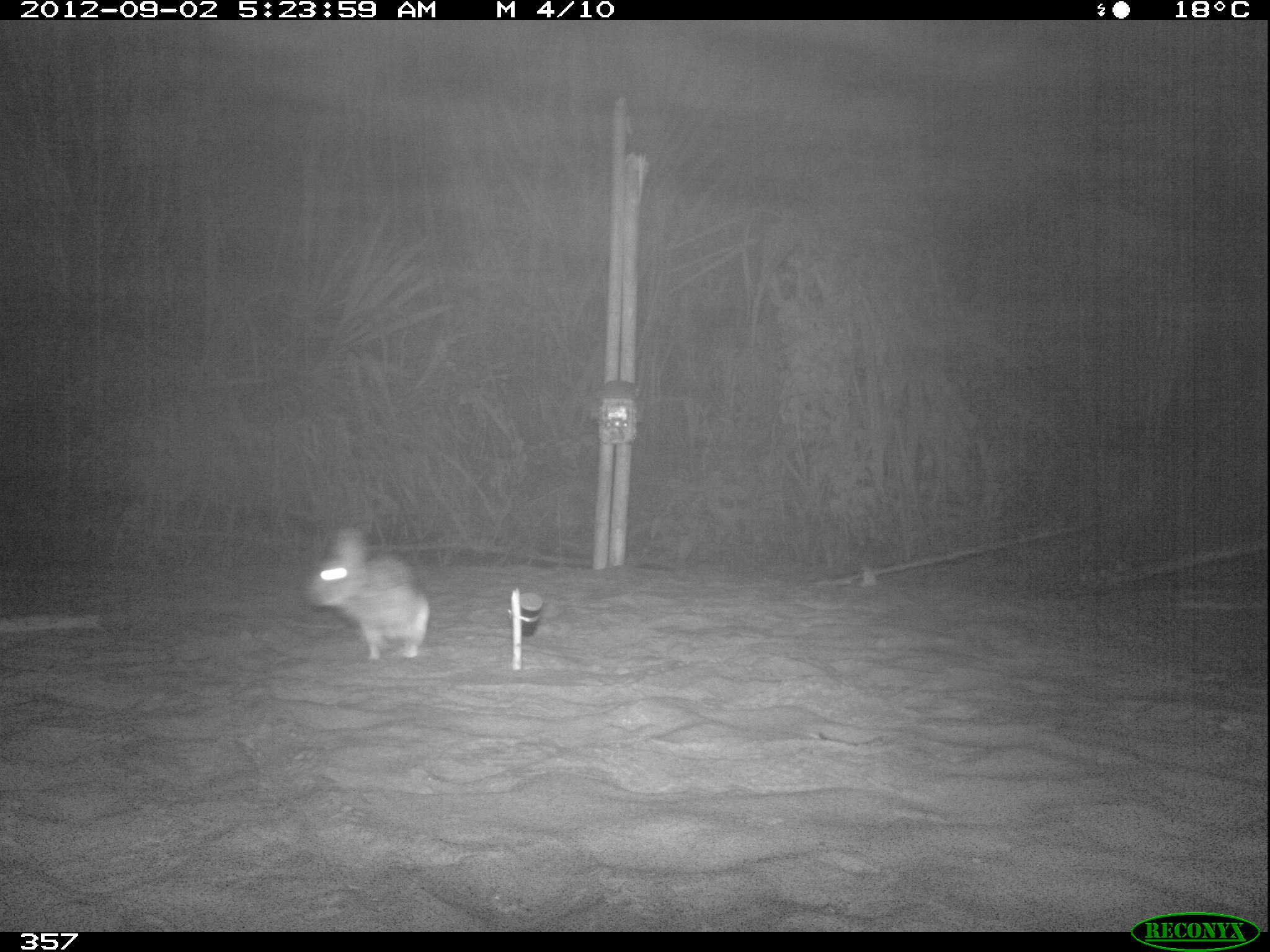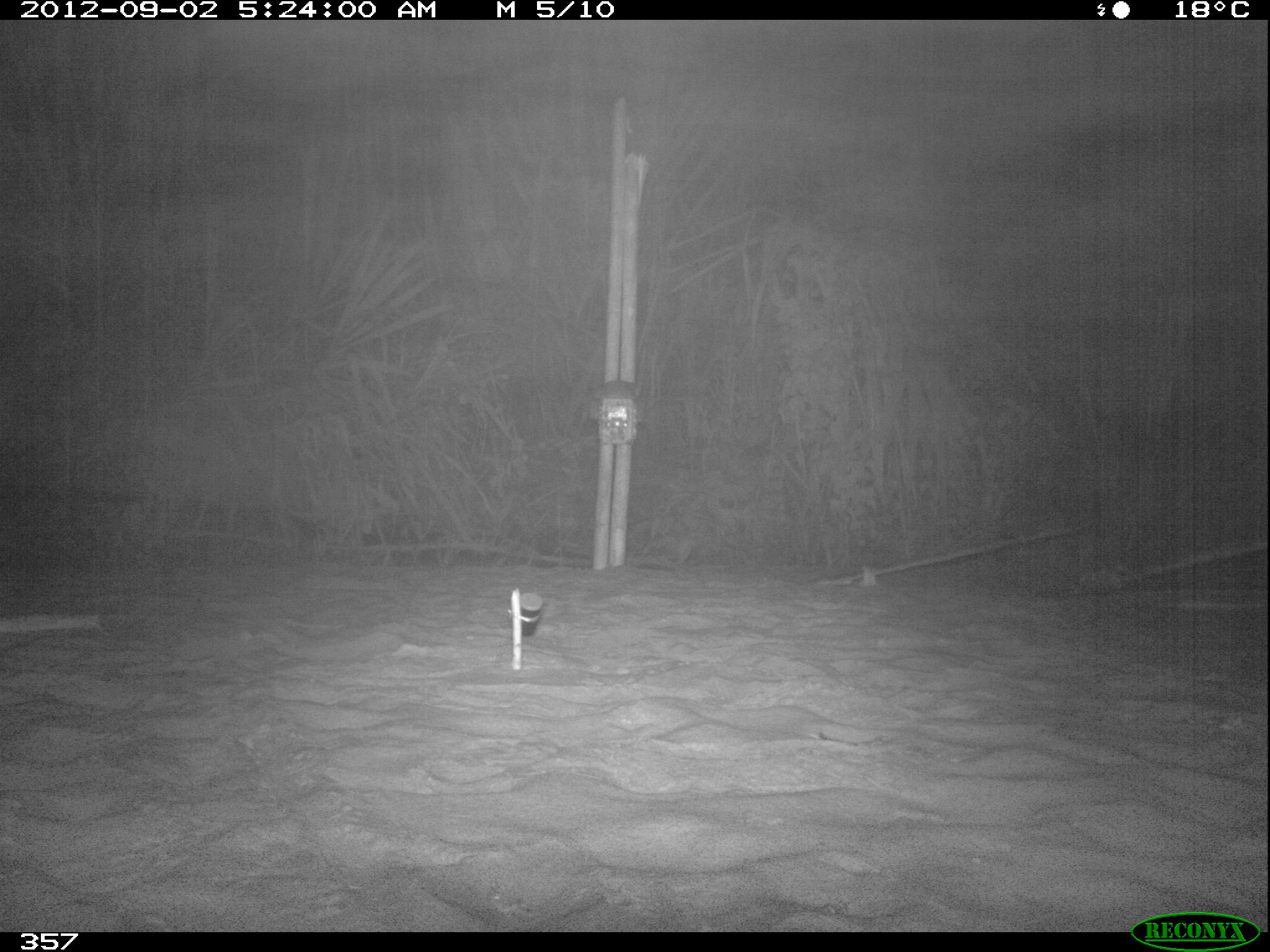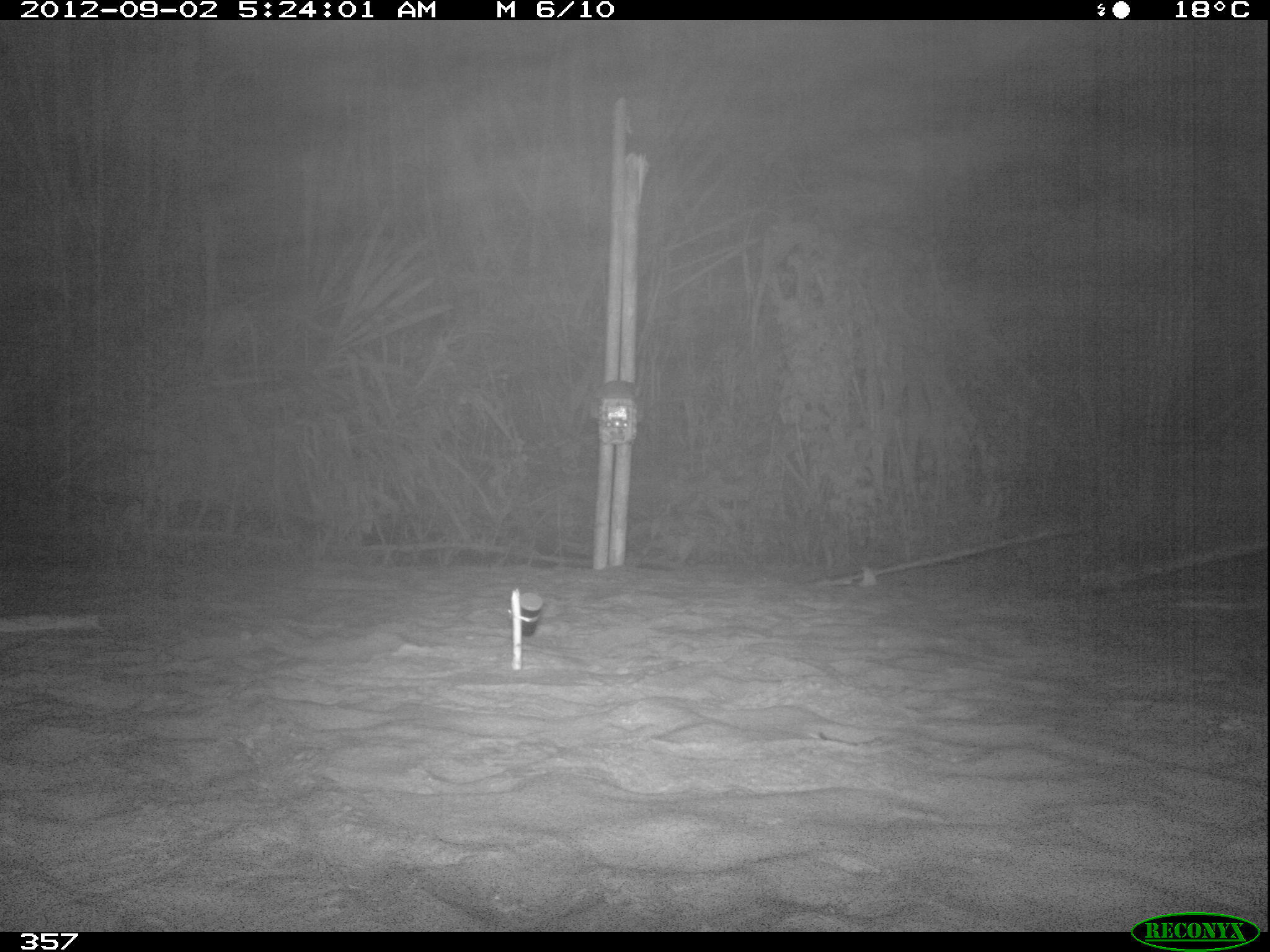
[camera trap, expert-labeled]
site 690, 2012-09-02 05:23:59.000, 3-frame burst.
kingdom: Animalia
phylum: Chordata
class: Mammalia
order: Lagomorpha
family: Leporidae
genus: Sylvilagus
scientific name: Sylvilagus brasiliensis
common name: tapeti